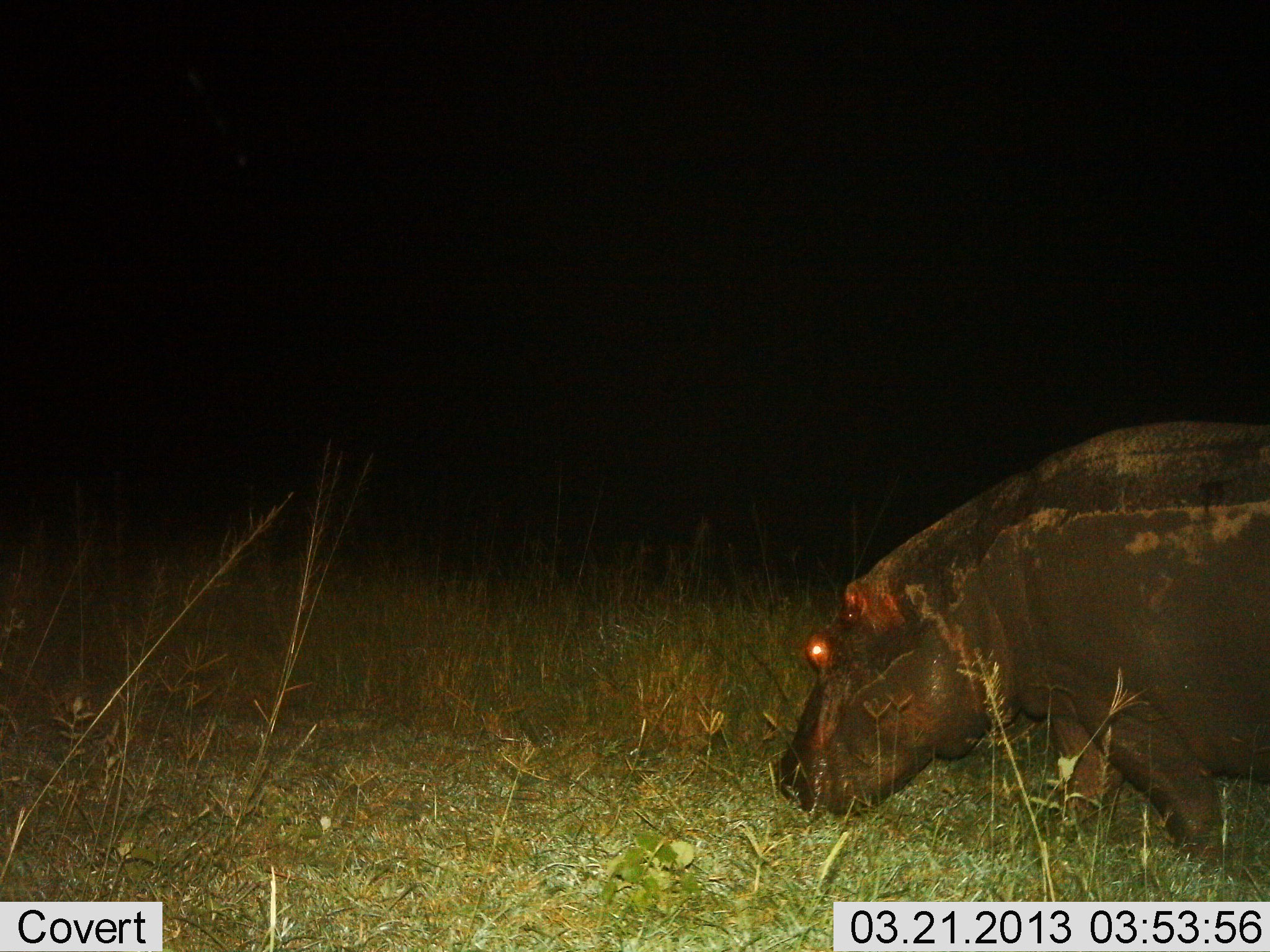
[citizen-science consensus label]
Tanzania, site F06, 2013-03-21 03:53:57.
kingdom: Animalia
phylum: Chordata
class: Mammalia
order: Artiodactyla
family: Hippopotamidae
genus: Hippopotamus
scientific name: Hippopotamus amphibius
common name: hippopotamus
Hippopotamus (Hippopotamus amphibius), count 1. Behavior (volunteer vote fractions): standing 25%, resting 0%, moving 42%, interacting 0%. Young present (vote fraction): 3%. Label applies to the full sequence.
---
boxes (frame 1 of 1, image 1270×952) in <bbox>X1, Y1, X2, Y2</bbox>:
animal: <bbox>773, 419, 1269, 872</bbox>